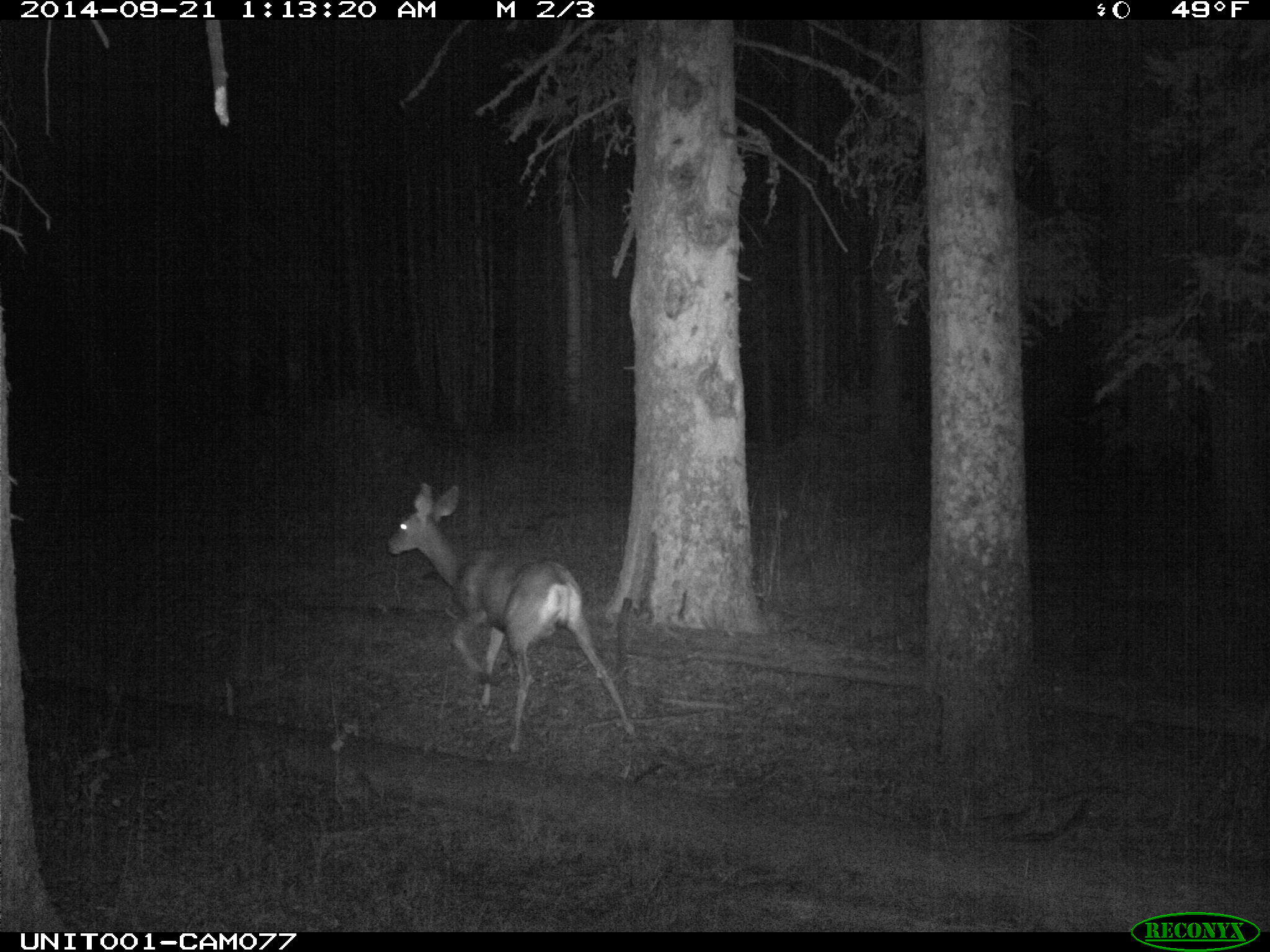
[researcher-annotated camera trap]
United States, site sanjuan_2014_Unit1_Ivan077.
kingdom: Animalia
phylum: Chordata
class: Mammalia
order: Artiodactyla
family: Cervidae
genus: Odocoileus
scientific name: Odocoileus hemionus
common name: mule deer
Odocoileus hemionus (mule deer).